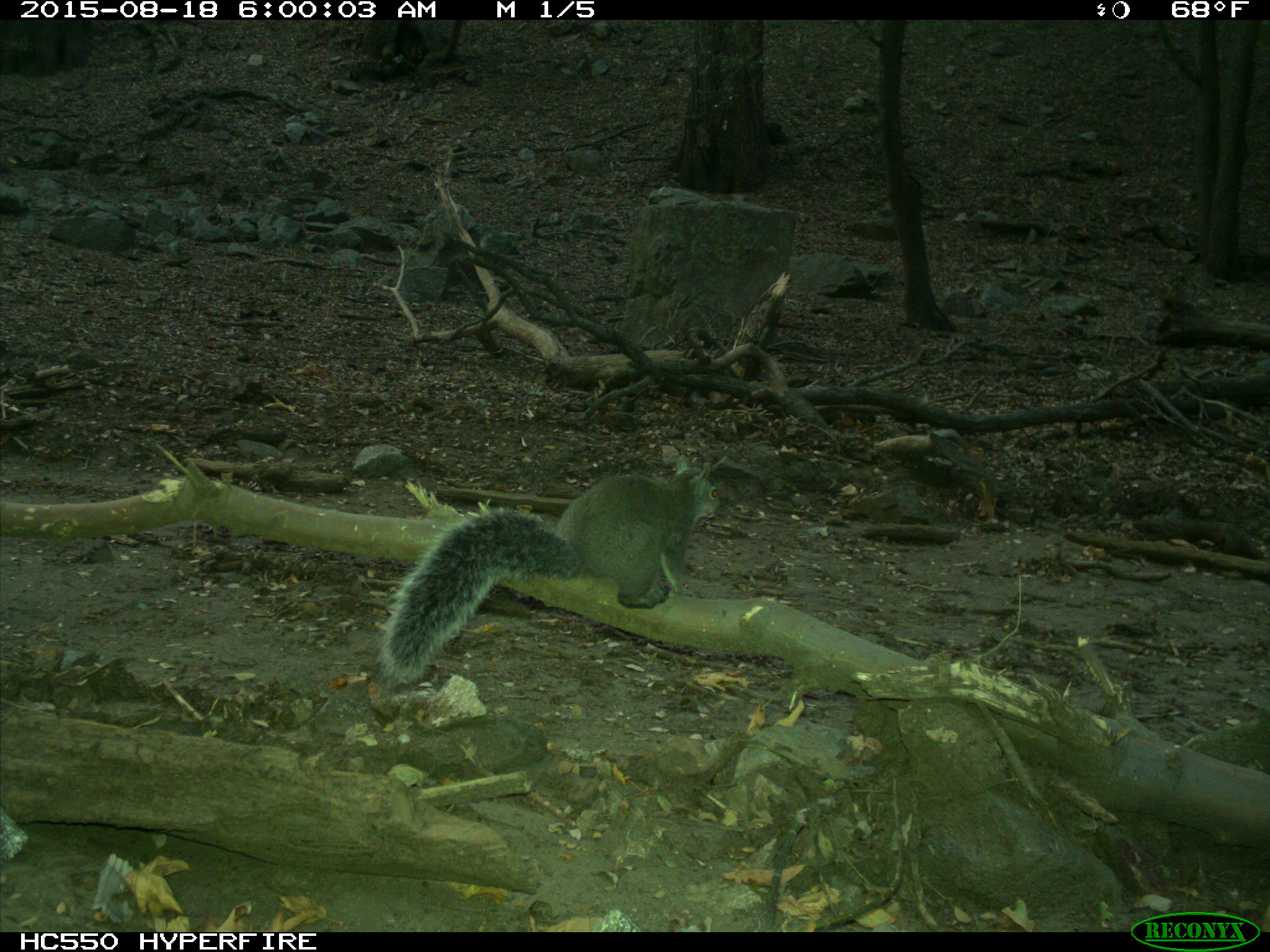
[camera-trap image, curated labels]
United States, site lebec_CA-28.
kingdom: Animalia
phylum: Chordata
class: Mammalia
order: Rodentia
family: Sciuridae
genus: Sciurus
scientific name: Sciurus carolinensis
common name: eastern gray squirrel